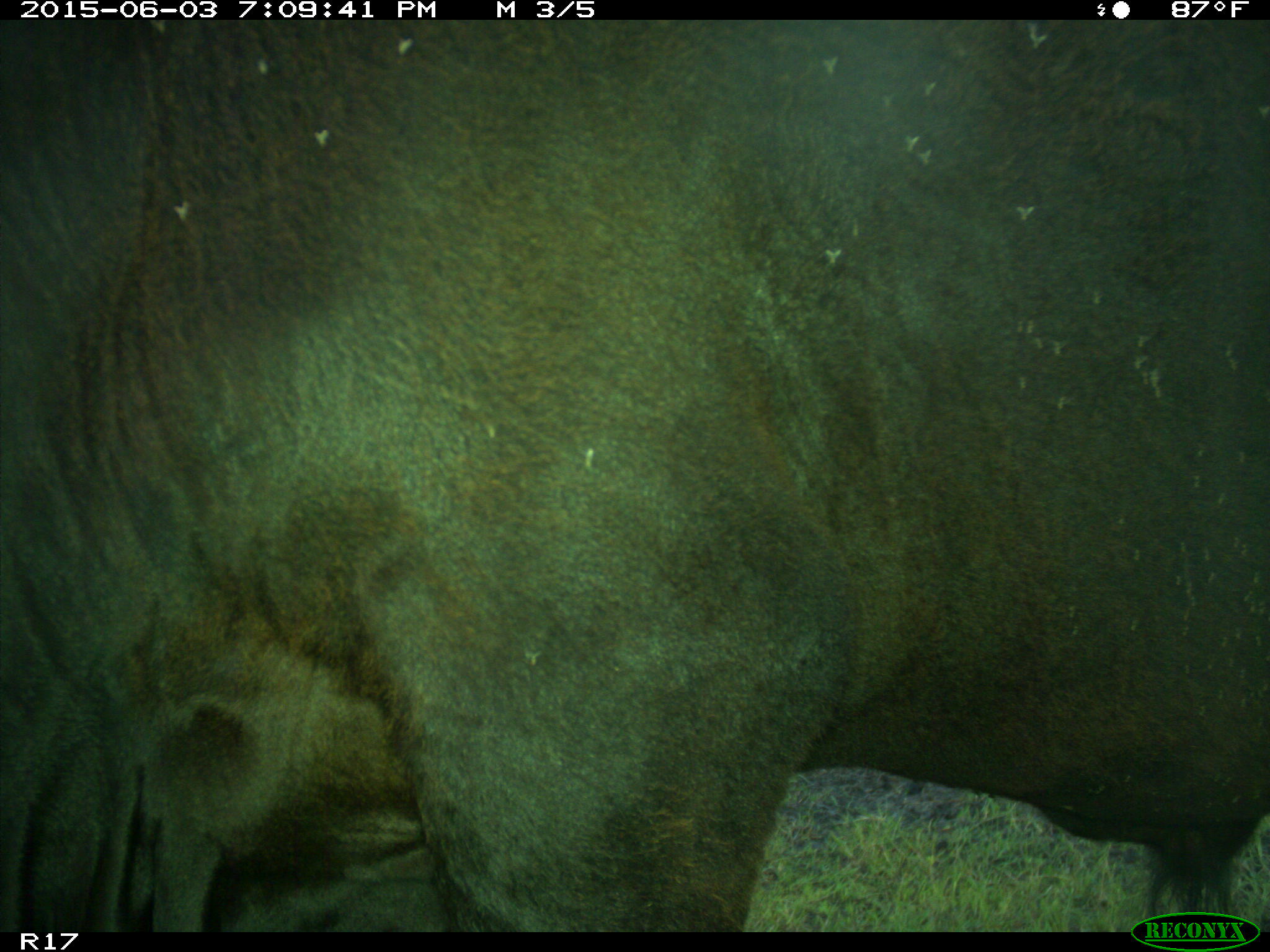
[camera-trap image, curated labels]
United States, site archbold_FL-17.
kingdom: Animalia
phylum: Chordata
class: Mammalia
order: Artiodactyla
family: Bovidae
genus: Bos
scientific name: Bos taurus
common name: domestic cow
Bos taurus (domestic cow).